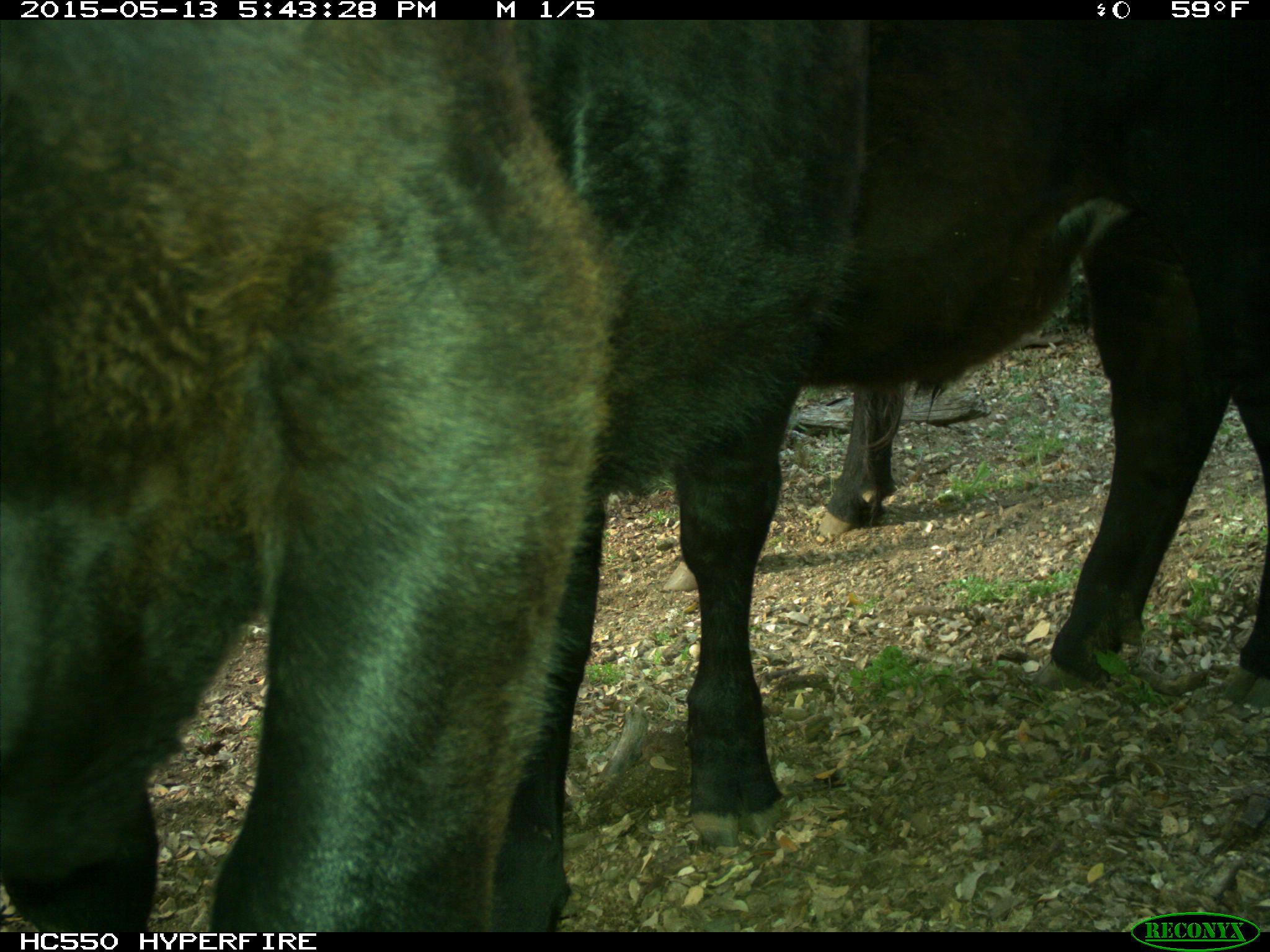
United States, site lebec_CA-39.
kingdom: Animalia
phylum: Chordata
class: Mammalia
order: Artiodactyla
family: Bovidae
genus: Bos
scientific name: Bos taurus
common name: domestic cow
Bos taurus (domestic cow).